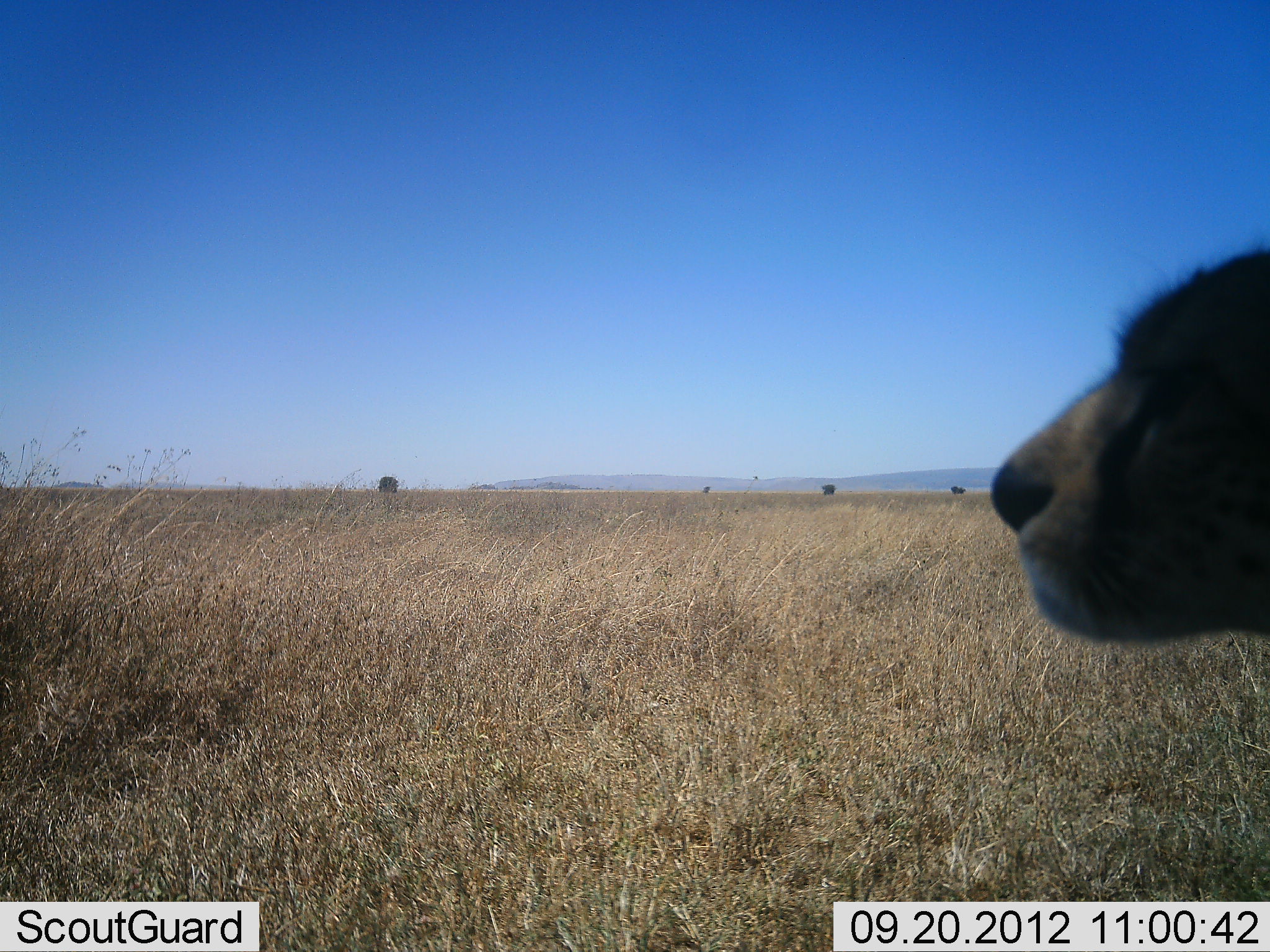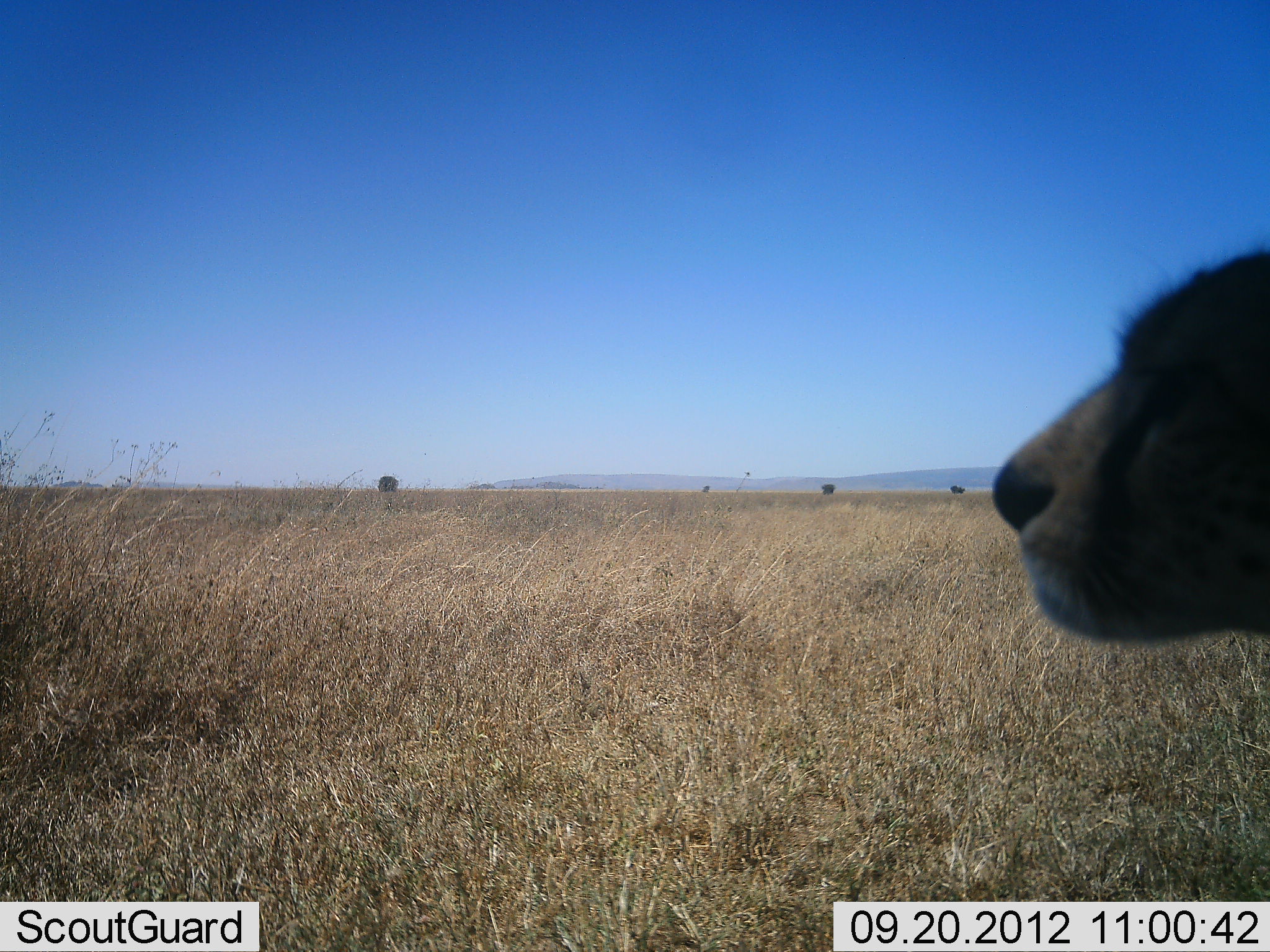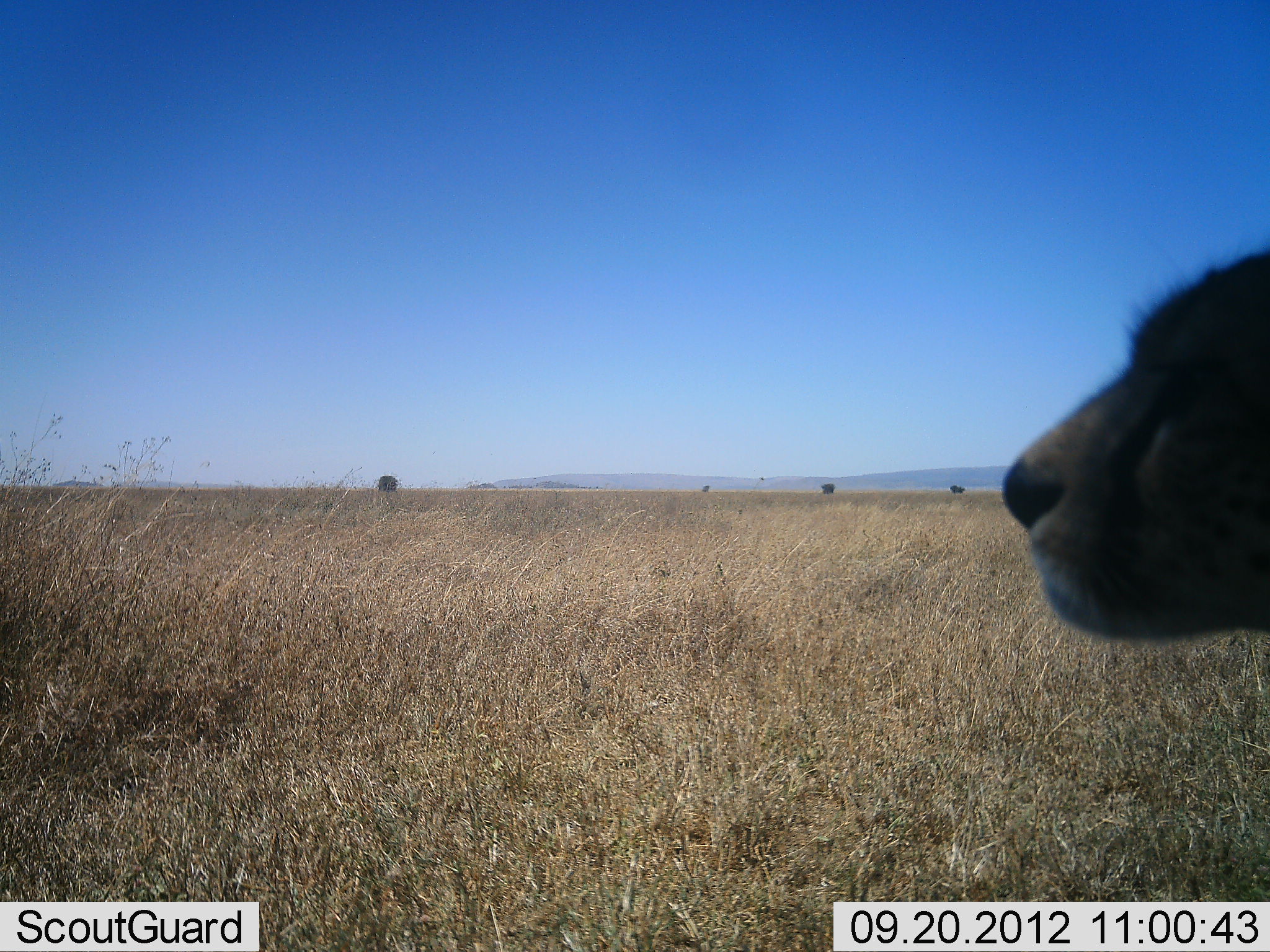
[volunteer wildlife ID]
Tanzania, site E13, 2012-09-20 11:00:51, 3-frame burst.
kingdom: Animalia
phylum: Chordata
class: Mammalia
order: Carnivora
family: Felidae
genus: Acinonyx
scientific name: Acinonyx jubatus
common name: cheetah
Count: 1.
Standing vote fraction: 64%.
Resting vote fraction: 45%.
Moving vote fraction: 0%.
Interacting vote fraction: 0%.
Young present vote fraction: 0%.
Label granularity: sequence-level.